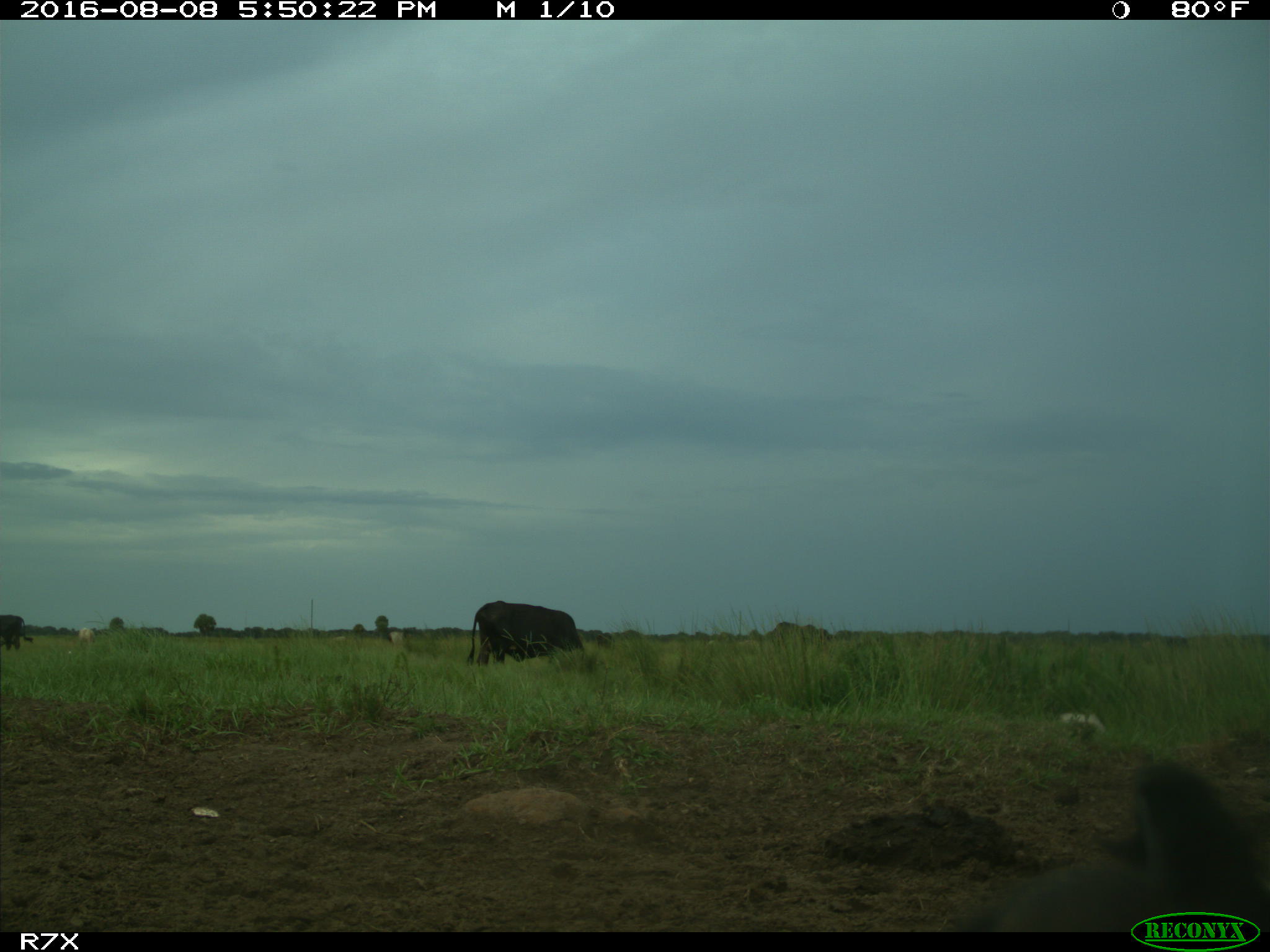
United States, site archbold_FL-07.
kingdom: Animalia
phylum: Chordata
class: Mammalia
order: Artiodactyla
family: Bovidae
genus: Bos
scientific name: Bos taurus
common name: domestic cow